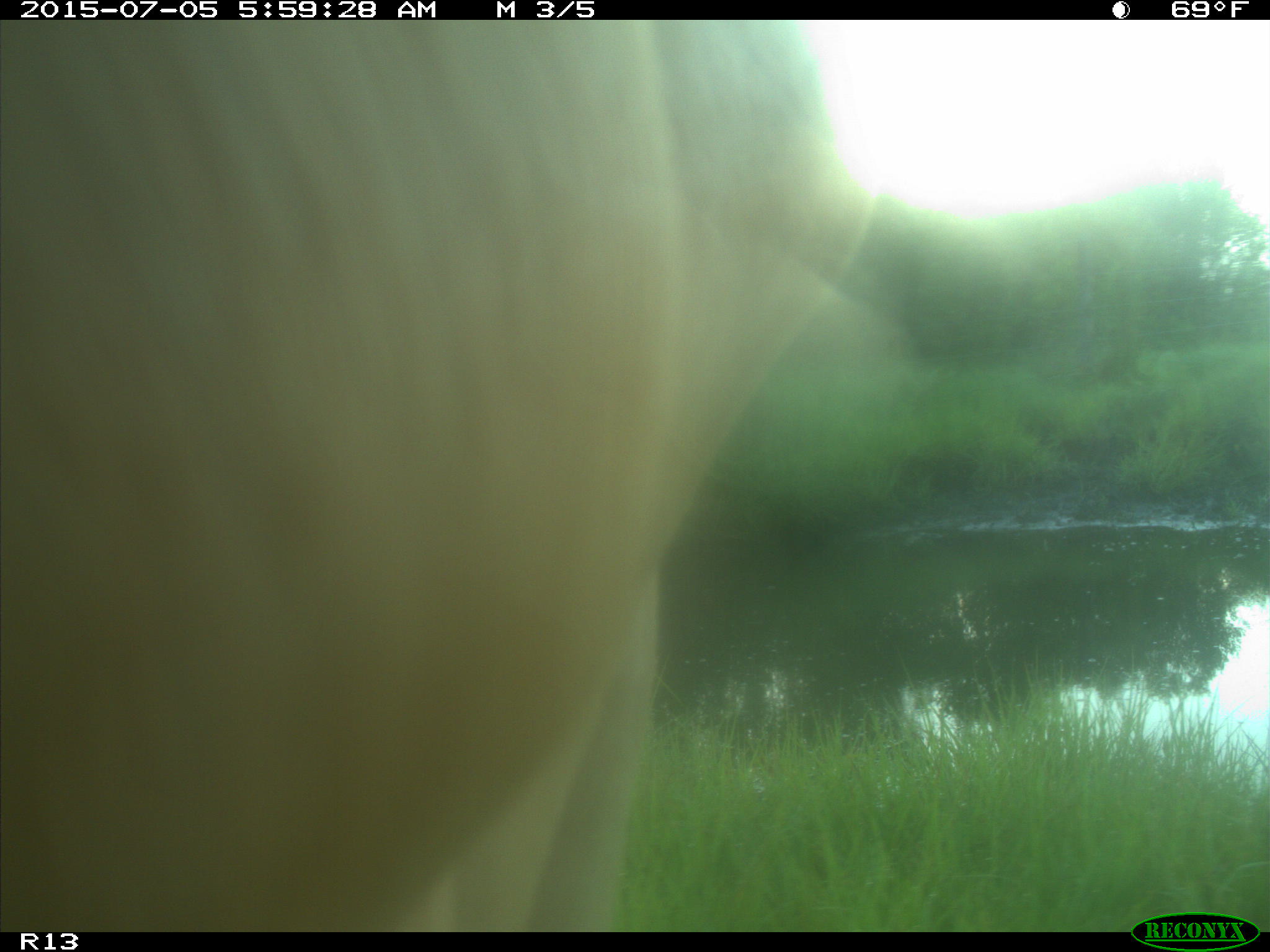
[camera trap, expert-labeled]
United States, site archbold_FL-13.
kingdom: Animalia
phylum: Chordata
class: Mammalia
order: Artiodactyla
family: Bovidae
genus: Bos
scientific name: Bos taurus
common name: domestic cow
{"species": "Bos taurus (domestic cow)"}